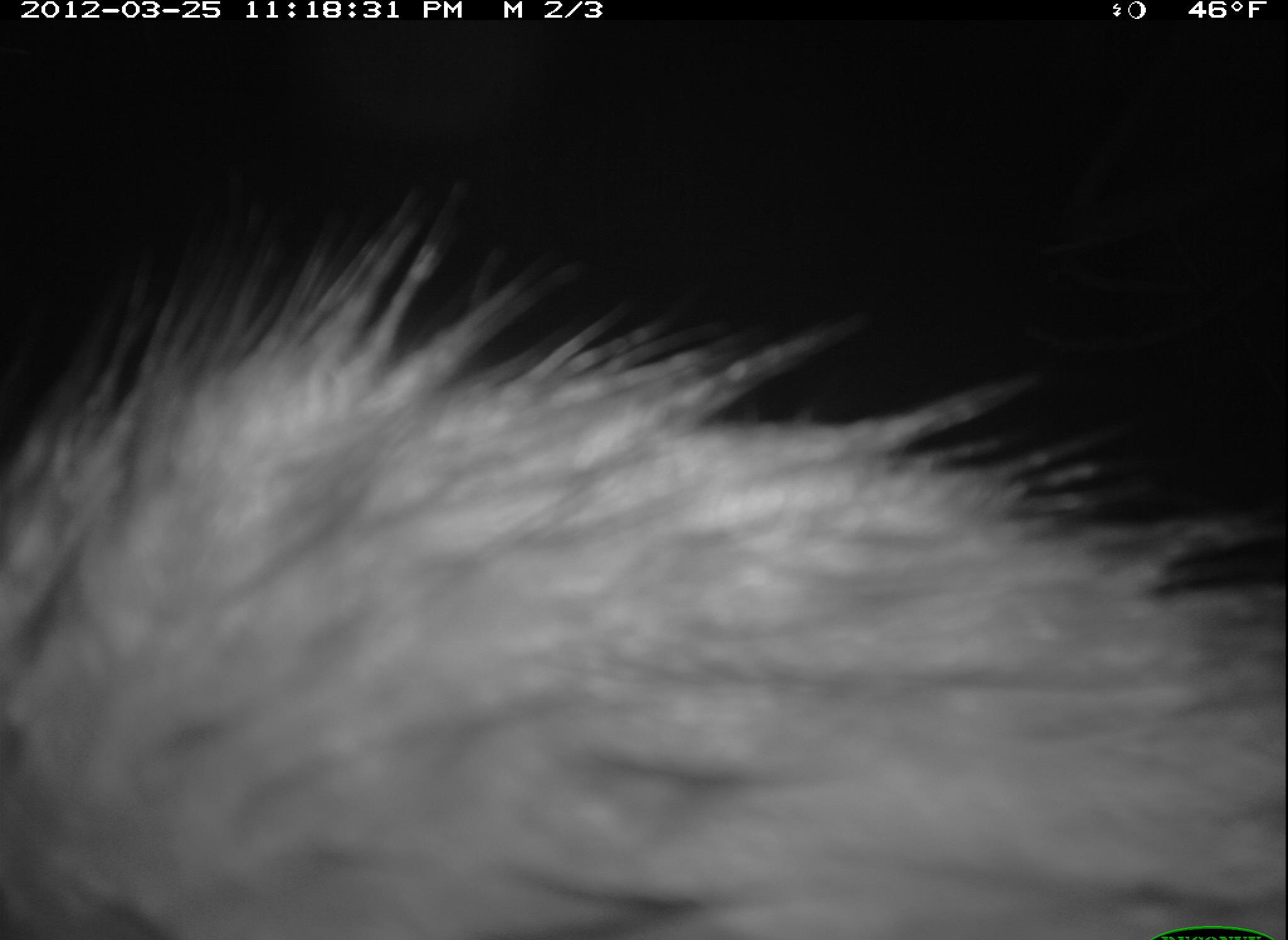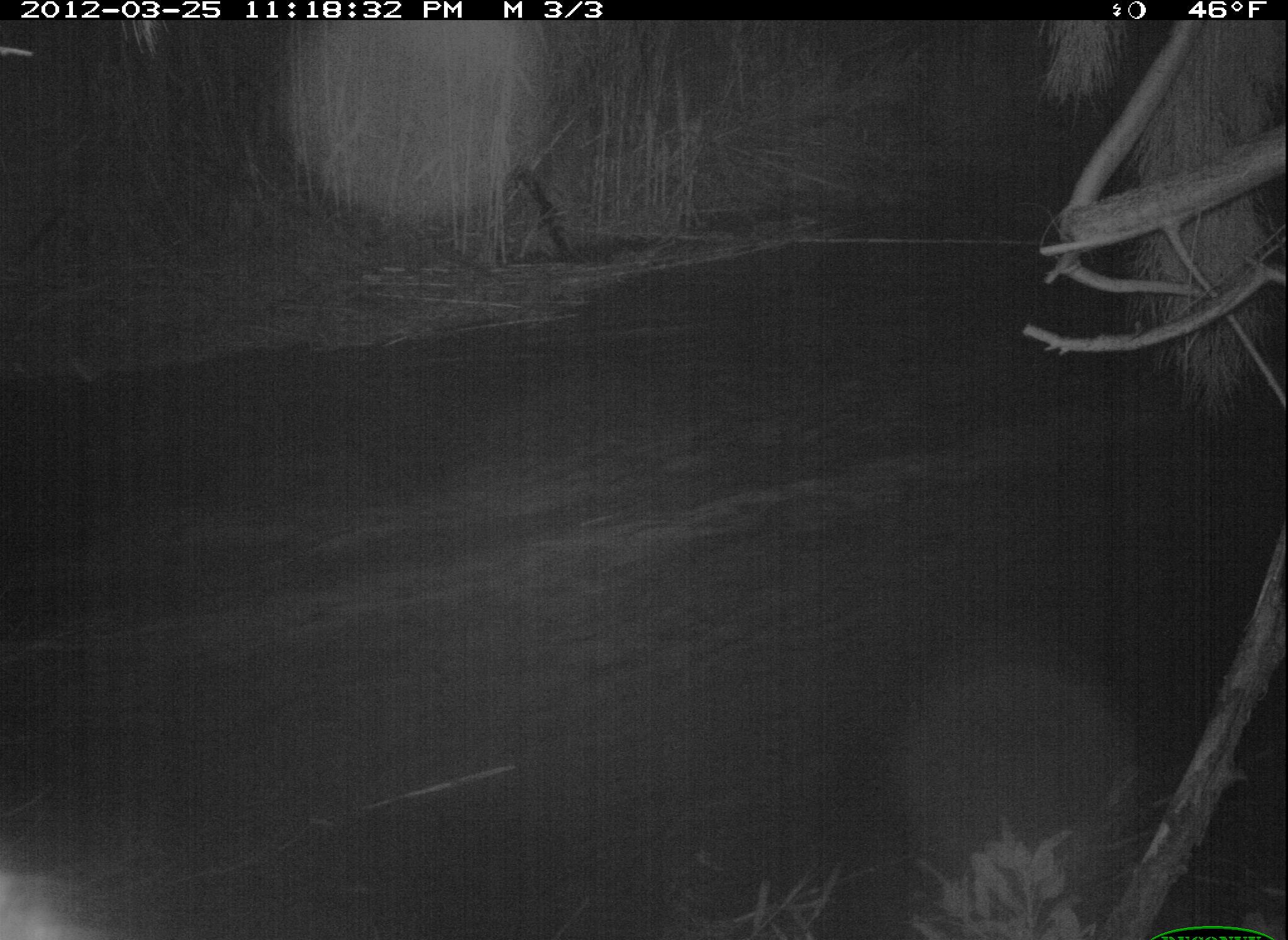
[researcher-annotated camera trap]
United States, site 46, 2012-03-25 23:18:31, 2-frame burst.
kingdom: Animalia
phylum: Chordata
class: Mammalia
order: Carnivora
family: Procyonidae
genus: Procyon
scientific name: Procyon lotor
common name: raccoon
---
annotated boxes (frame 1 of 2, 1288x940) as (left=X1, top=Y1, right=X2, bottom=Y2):
raccoon: (left=11, top=184, right=1286, bottom=937)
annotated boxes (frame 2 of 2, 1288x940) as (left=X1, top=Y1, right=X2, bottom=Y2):
raccoon: (left=0, top=836, right=148, bottom=933)